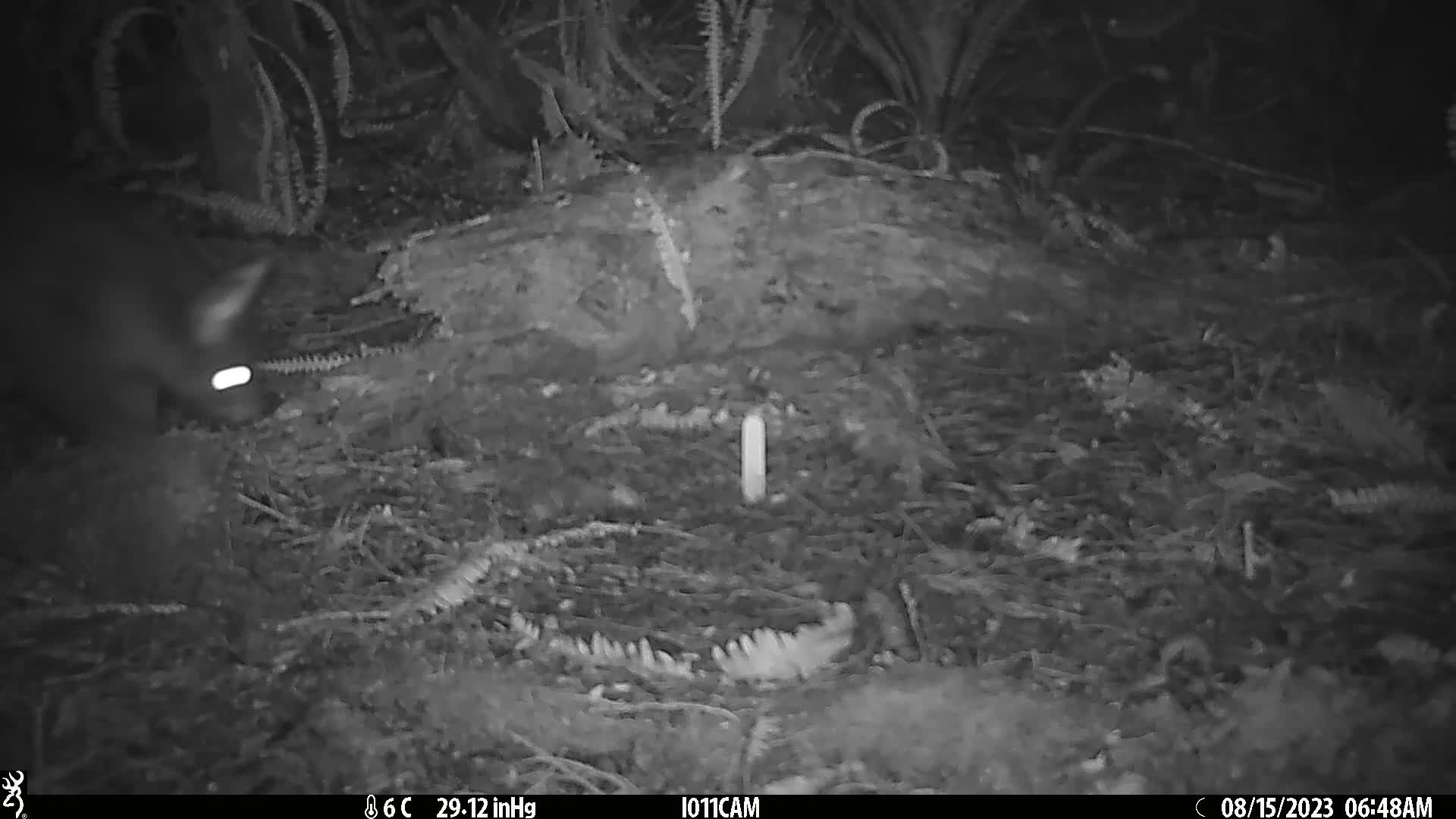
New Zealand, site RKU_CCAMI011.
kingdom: Animalia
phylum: Chordata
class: Mammalia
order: Diprotodontia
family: Phalangeridae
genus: Trichosurus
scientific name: Trichosurus vulpecula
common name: common brushtail possum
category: possum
Possum (common brushtail possum) (Trichosurus vulpecula).